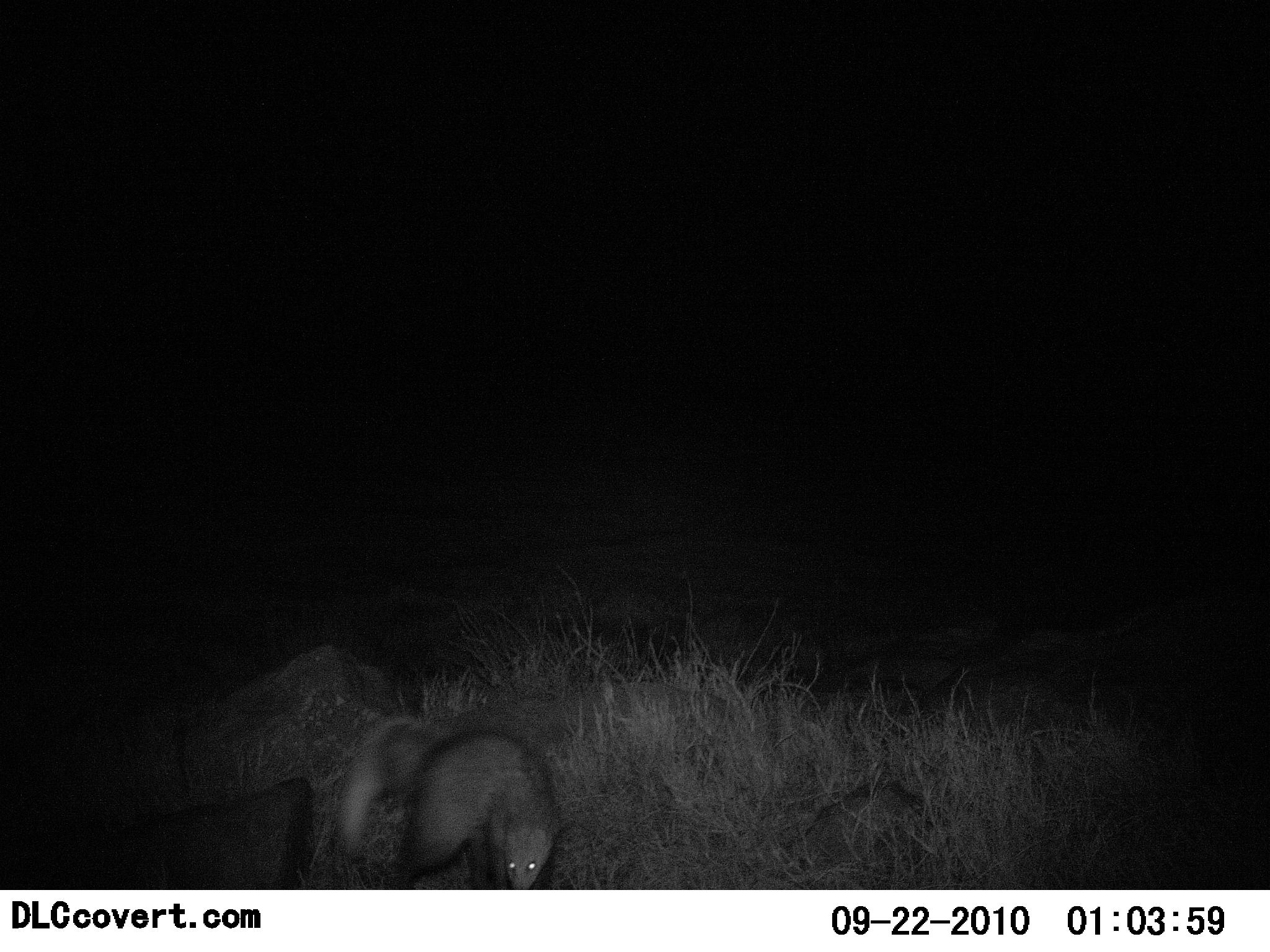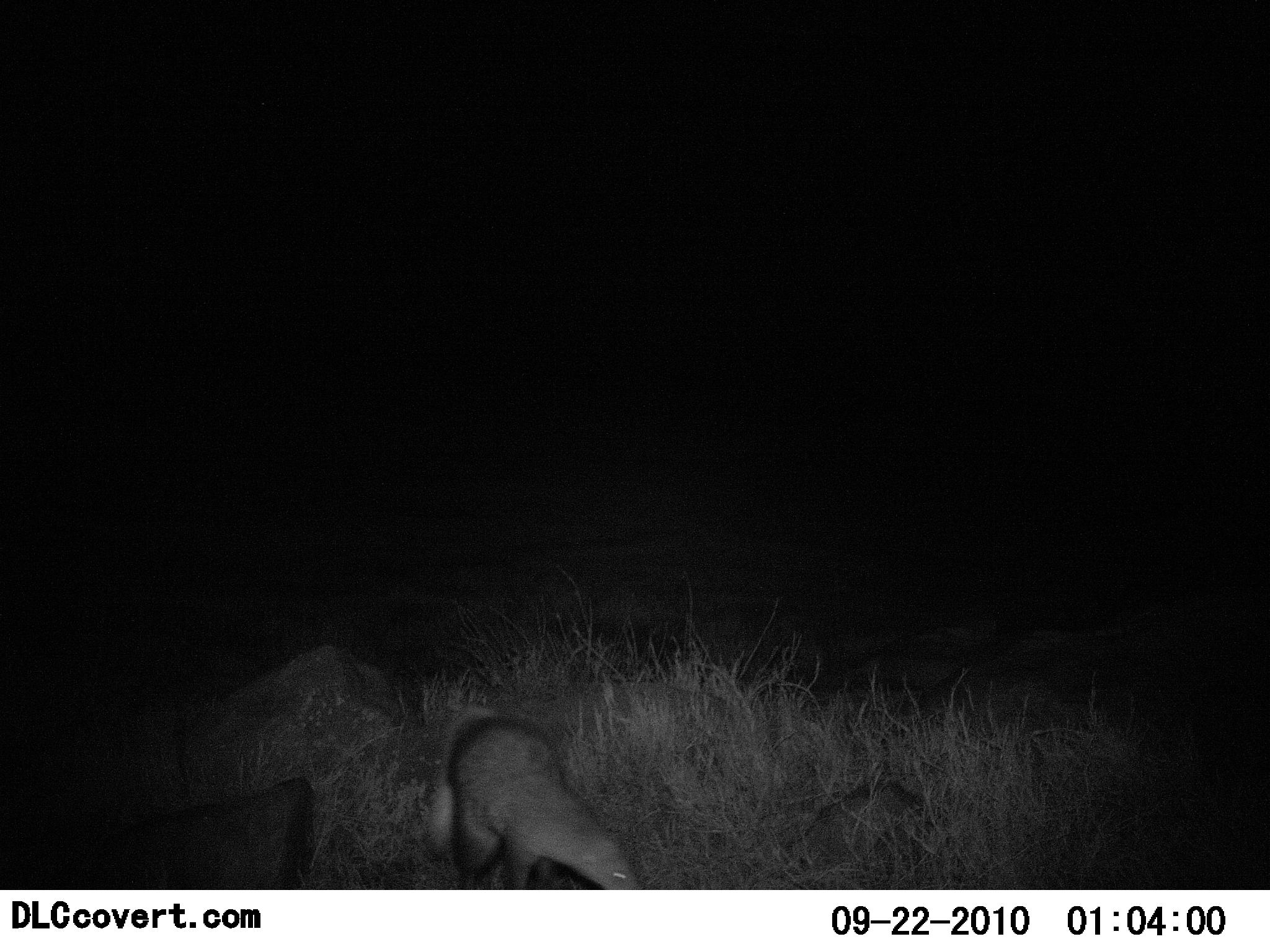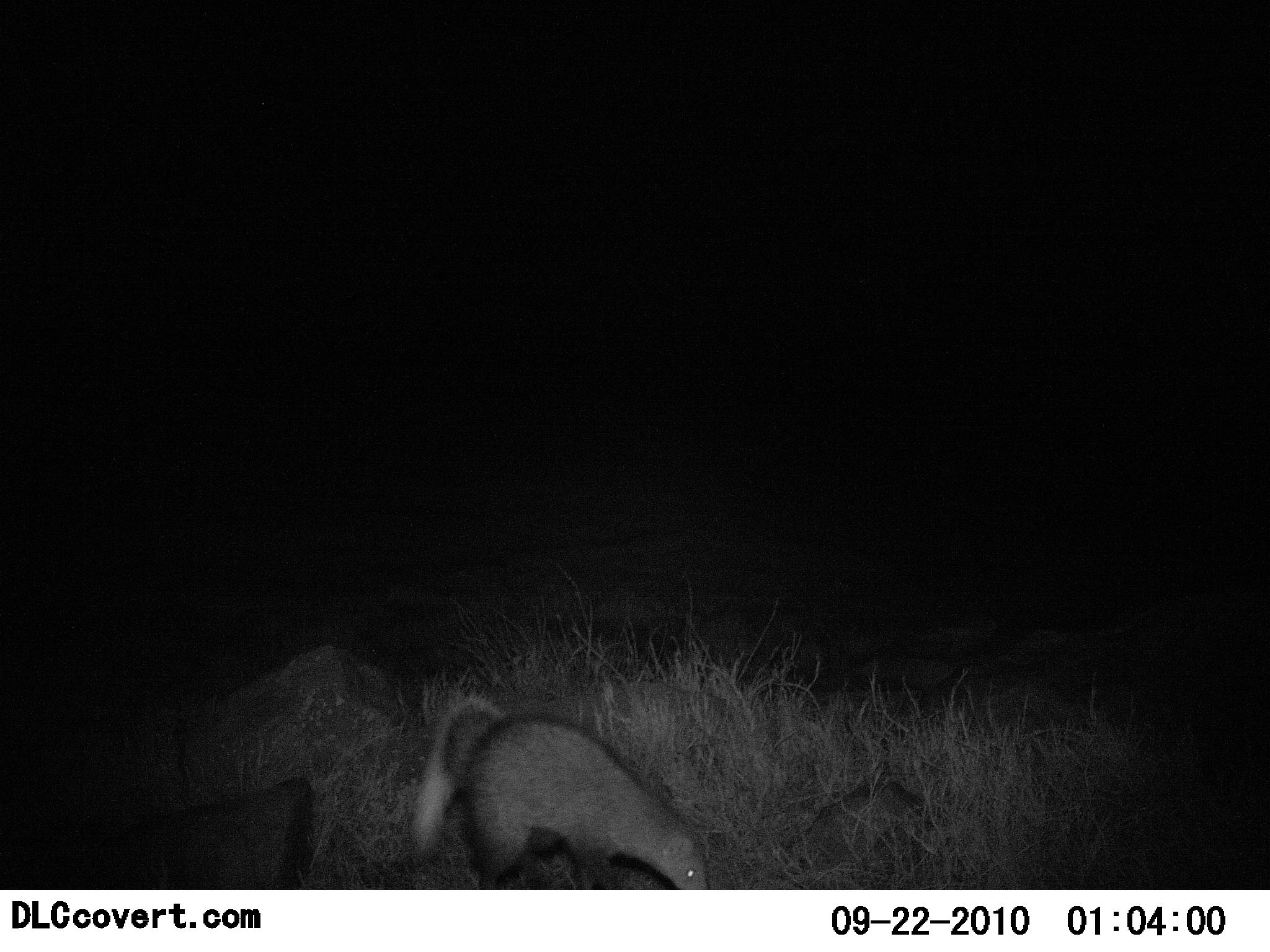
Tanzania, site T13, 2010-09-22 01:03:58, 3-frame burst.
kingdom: Animalia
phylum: Chordata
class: Mammalia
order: Carnivora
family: Herpestidae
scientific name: Herpestidae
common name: mongoose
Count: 1.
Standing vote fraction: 8%.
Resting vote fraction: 0%.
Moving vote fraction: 85%.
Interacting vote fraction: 0%.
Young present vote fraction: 0%.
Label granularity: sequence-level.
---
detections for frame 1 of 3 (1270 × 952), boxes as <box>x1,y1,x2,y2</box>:
animal: <box>335,719,574,891</box>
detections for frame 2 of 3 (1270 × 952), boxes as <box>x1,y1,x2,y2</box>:
animal: <box>427,706,641,891</box>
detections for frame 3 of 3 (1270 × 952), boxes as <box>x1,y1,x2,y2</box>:
animal: <box>410,695,710,890</box>